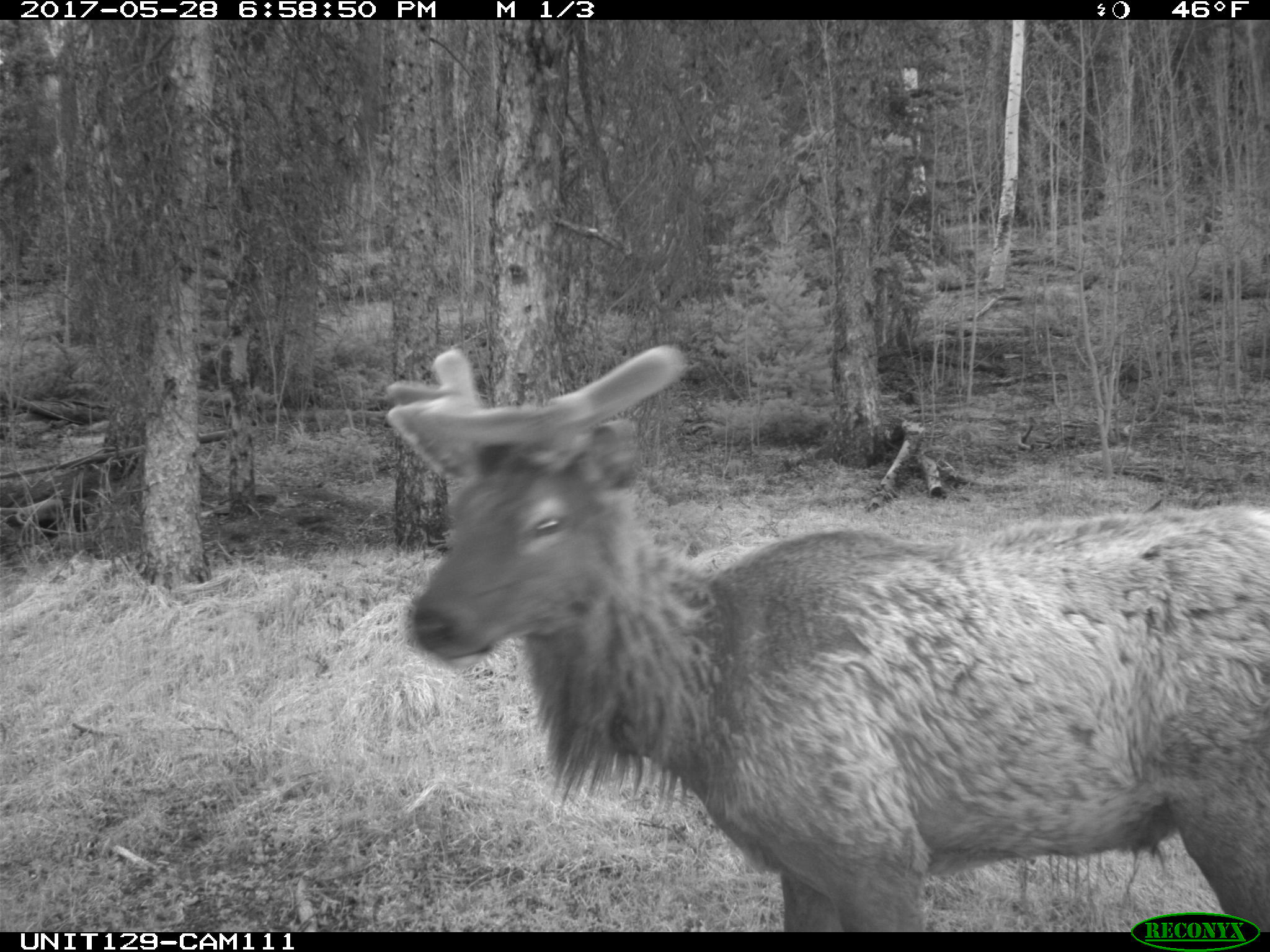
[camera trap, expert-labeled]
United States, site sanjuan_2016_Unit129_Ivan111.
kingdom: Animalia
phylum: Chordata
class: Mammalia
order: Artiodactyla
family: Cervidae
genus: Cervus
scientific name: Cervus elaphus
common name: red deer